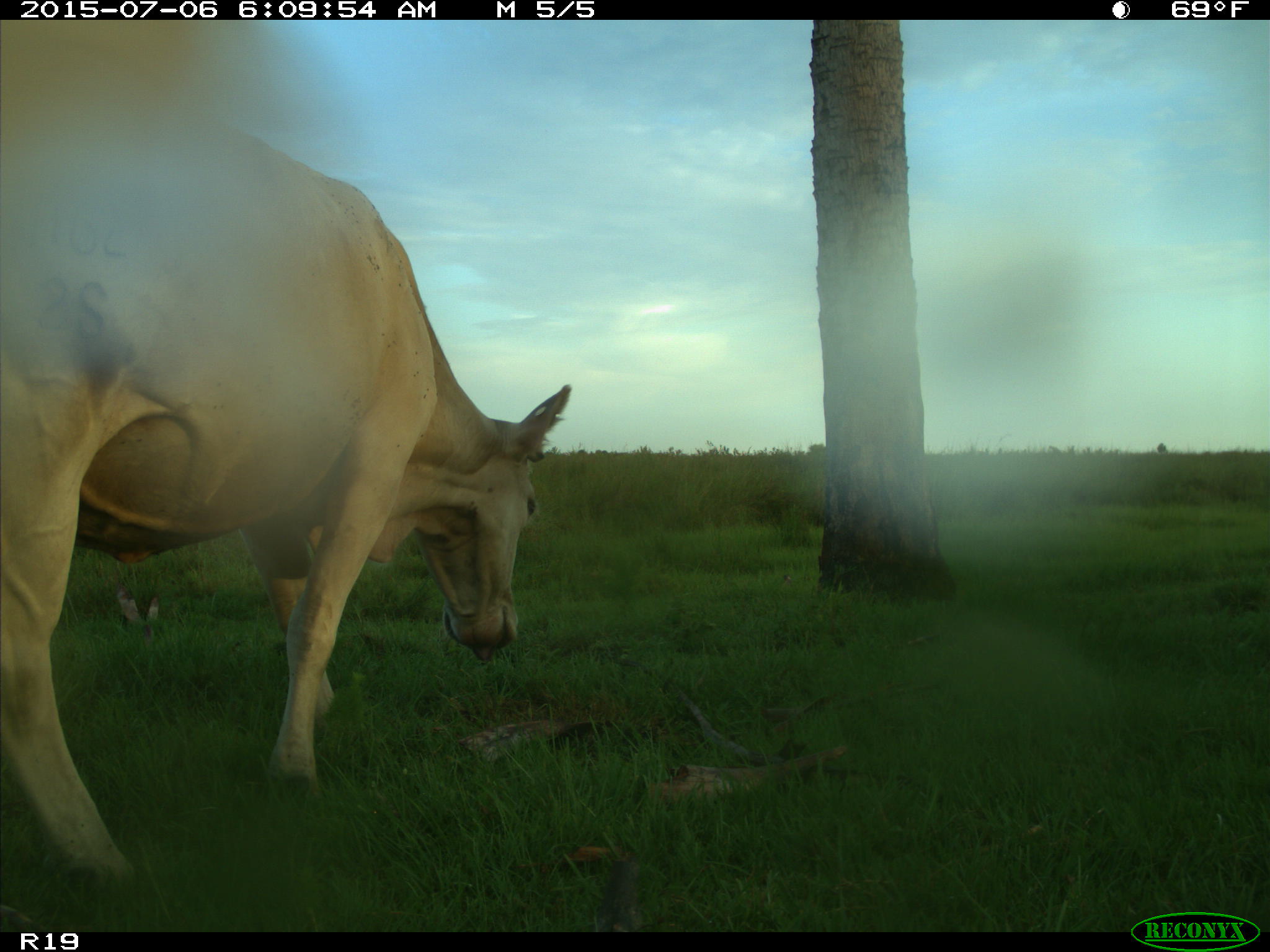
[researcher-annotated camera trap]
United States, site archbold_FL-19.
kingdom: Animalia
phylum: Chordata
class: Mammalia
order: Artiodactyla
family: Bovidae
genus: Bos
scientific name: Bos taurus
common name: domestic cow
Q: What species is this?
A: Bos taurus (domestic cow).